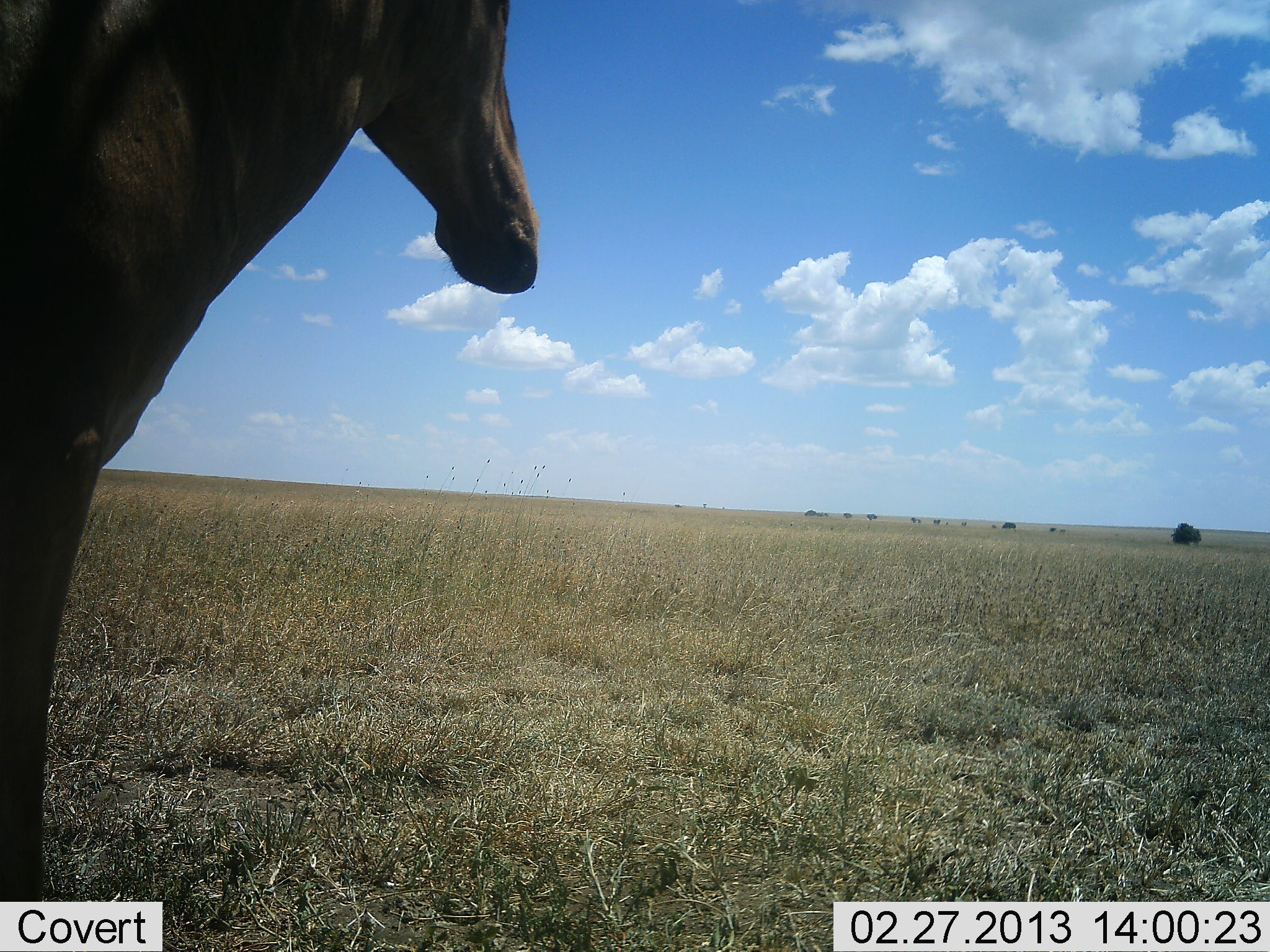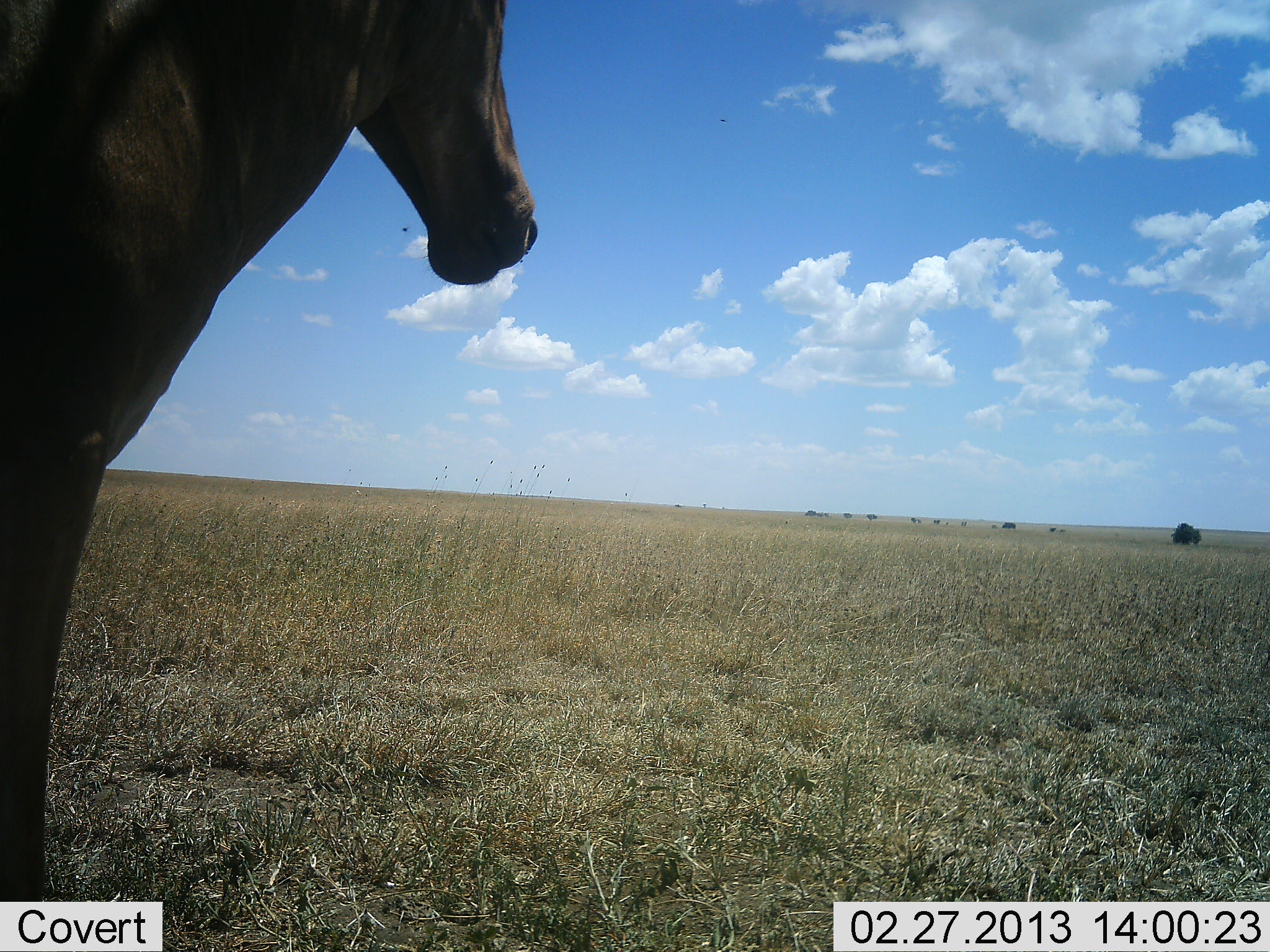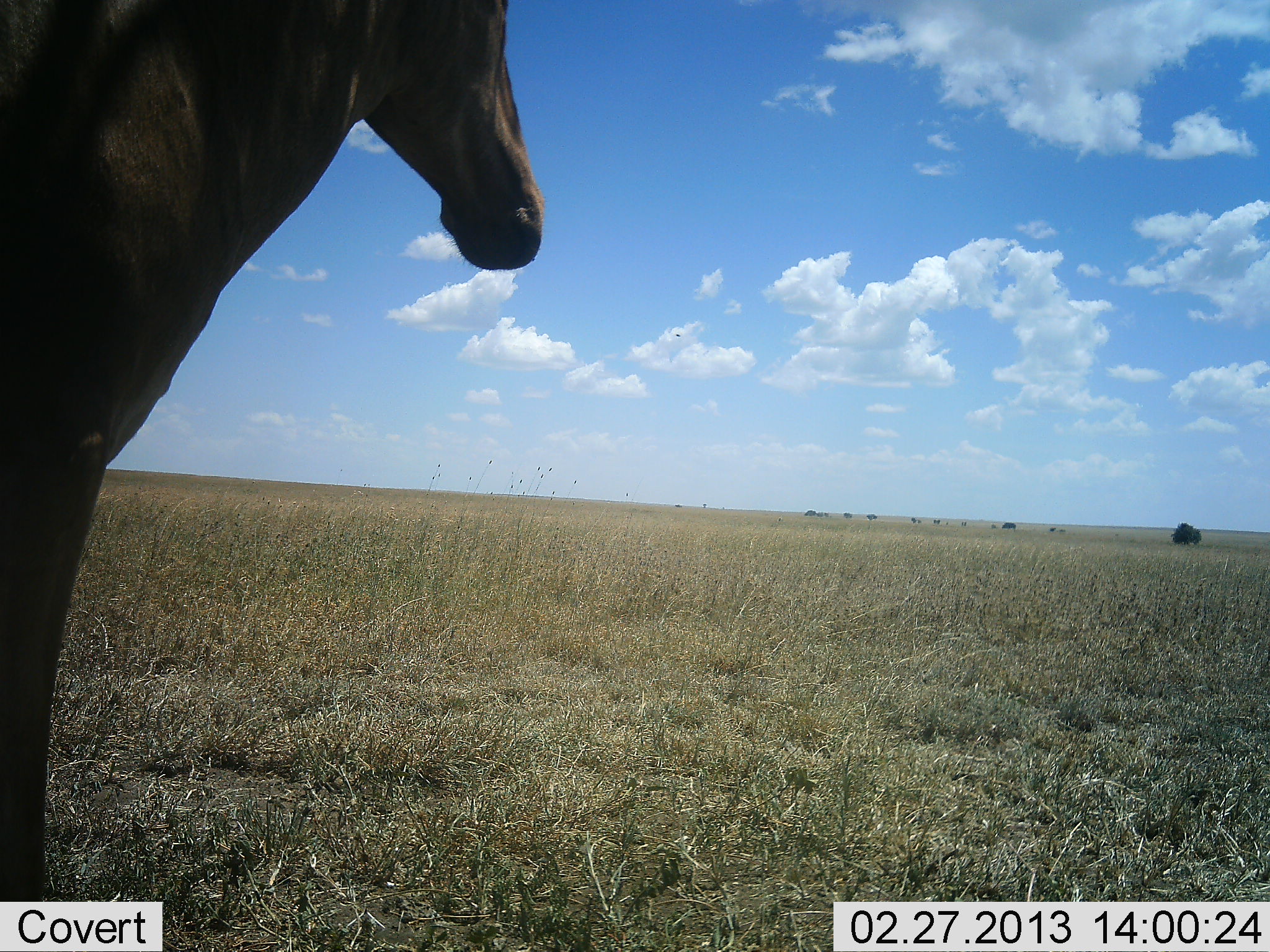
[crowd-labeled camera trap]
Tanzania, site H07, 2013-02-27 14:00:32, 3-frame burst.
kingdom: Animalia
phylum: Chordata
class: Mammalia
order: Artiodactyla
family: Bovidae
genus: Alcelaphus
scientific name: Alcelaphus buselaphus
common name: hartebeest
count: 1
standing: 70%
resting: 4%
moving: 0%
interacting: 0%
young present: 0%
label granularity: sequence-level